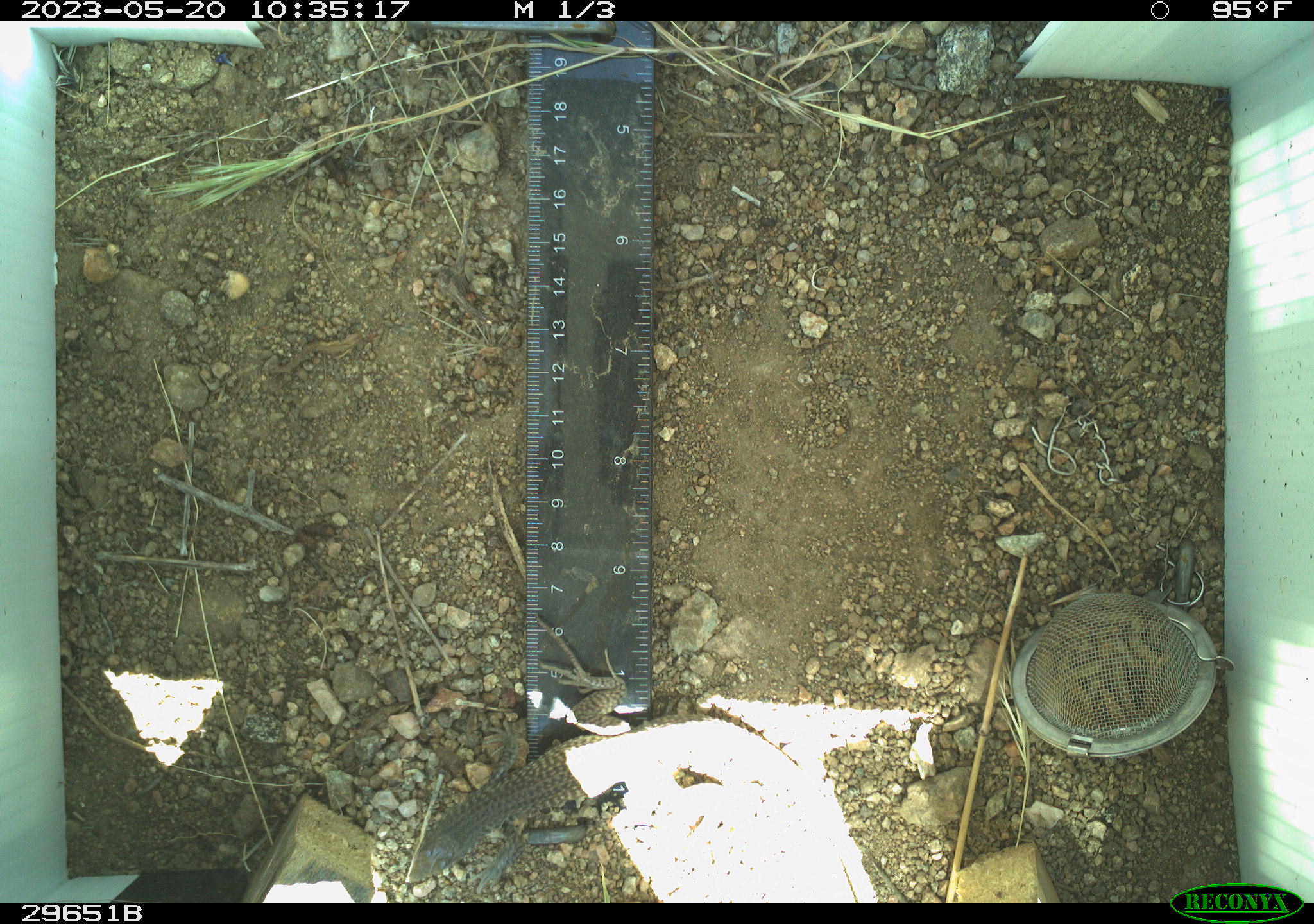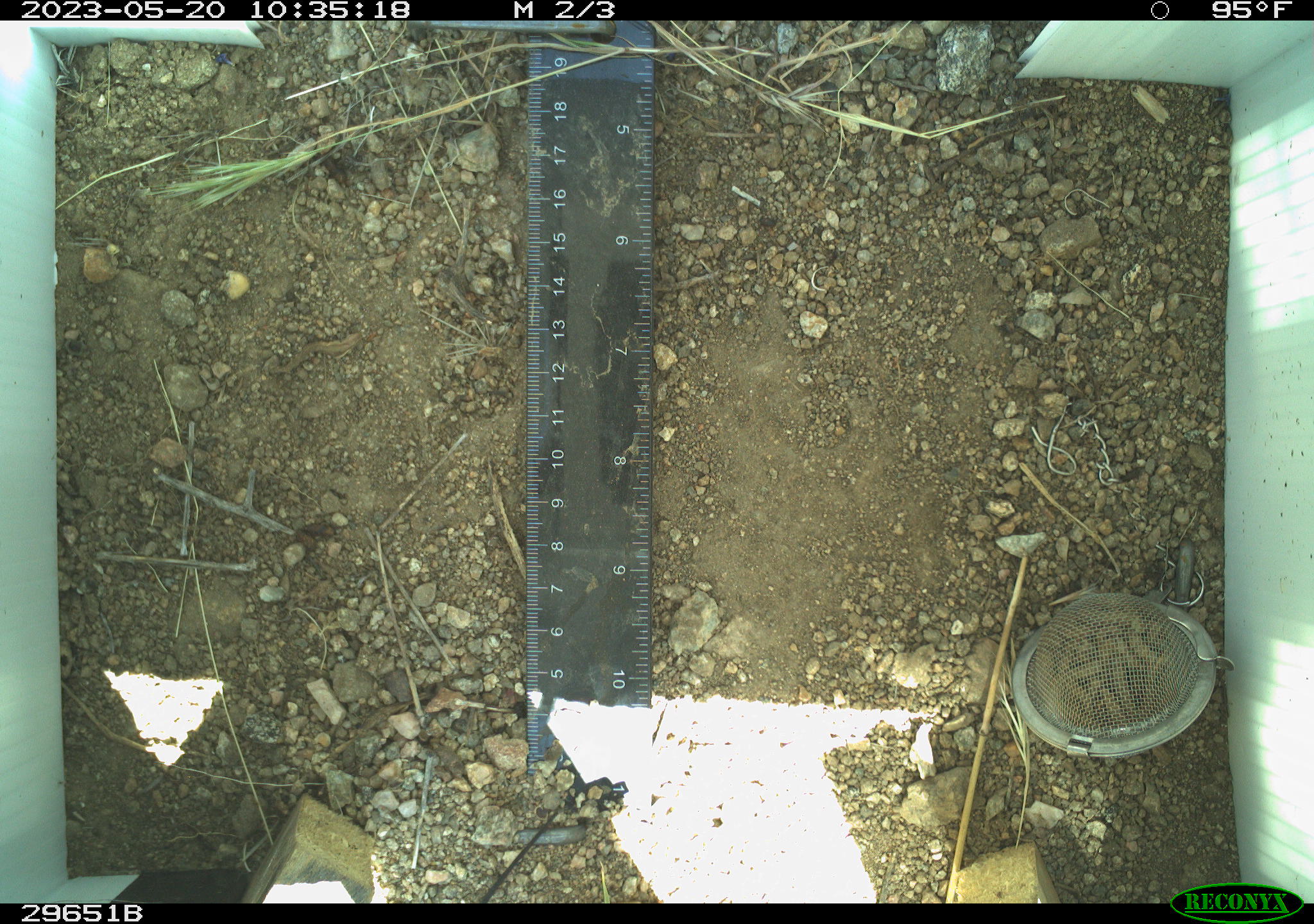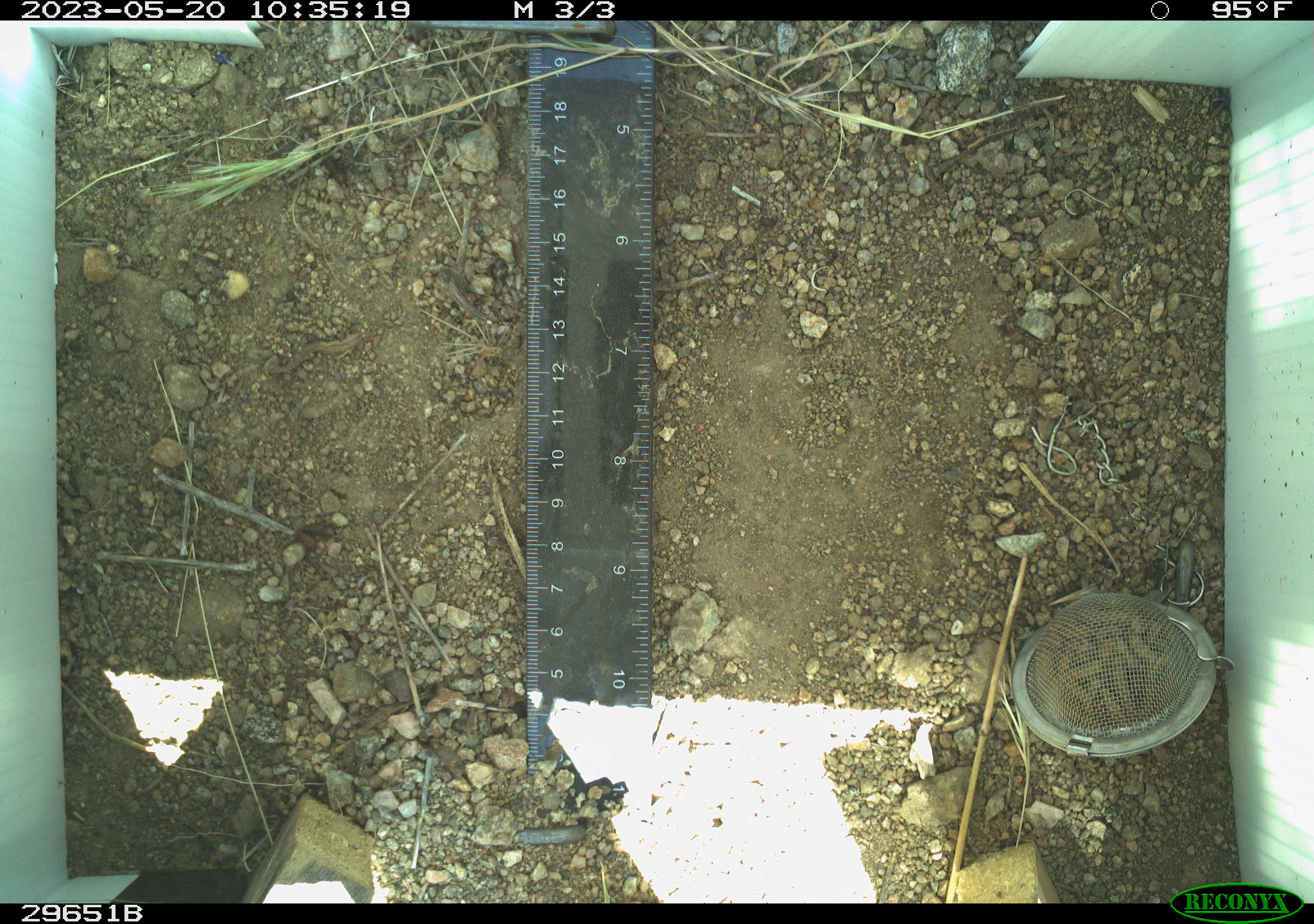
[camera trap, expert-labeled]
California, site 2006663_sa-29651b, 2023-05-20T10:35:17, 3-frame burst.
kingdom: Animalia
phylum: Chordata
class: Reptilia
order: Squamata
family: Teiidae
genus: Aspidoscelis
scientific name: Aspidoscelis tigris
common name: western whiptail